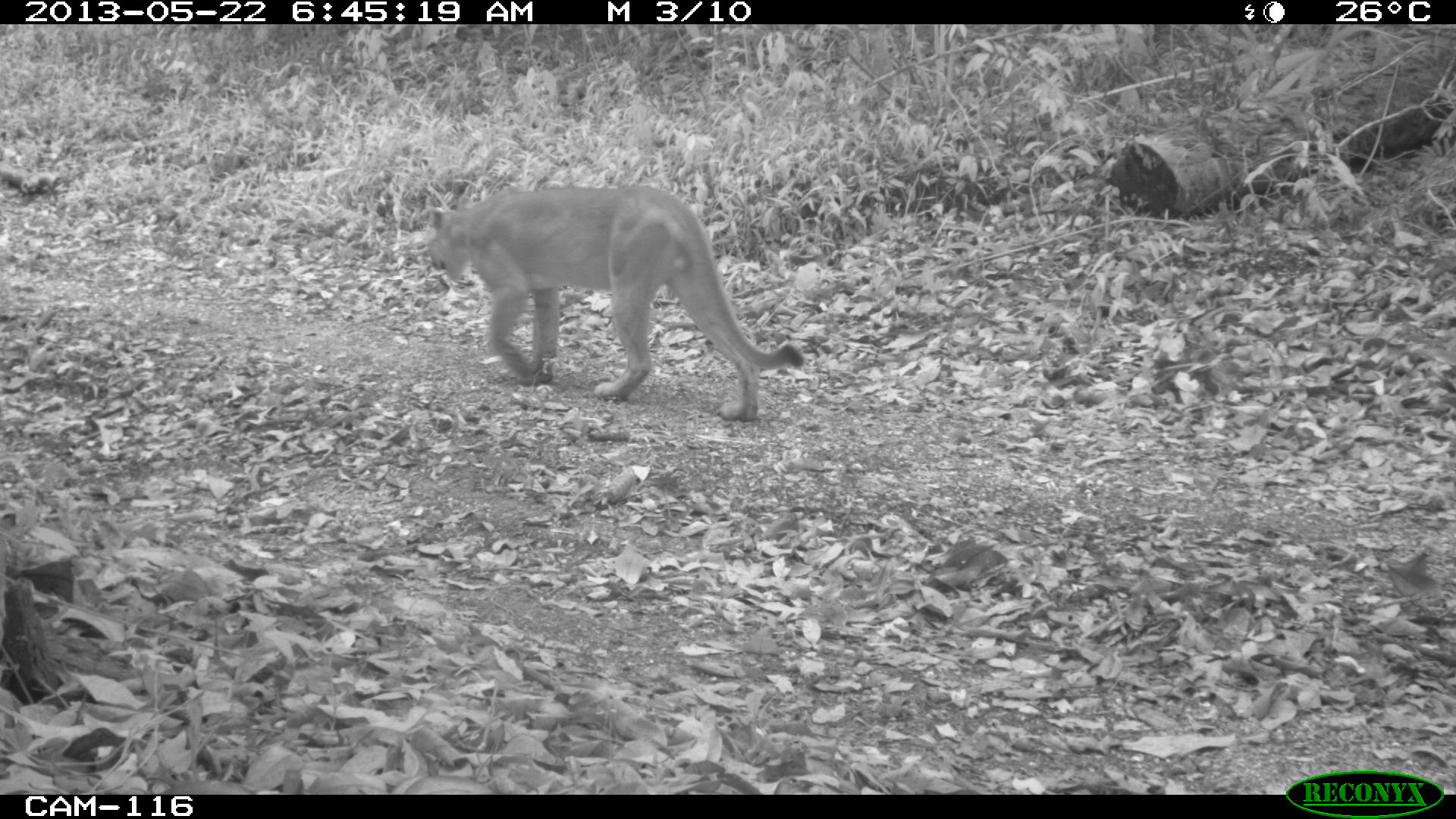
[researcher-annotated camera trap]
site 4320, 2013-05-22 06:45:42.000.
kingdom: Animalia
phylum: Chordata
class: Mammalia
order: Carnivora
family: Felidae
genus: Puma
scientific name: Puma concolor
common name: mountain lion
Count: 1.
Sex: male.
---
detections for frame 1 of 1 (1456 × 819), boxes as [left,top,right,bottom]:
puma concolor: [423,185,805,424]